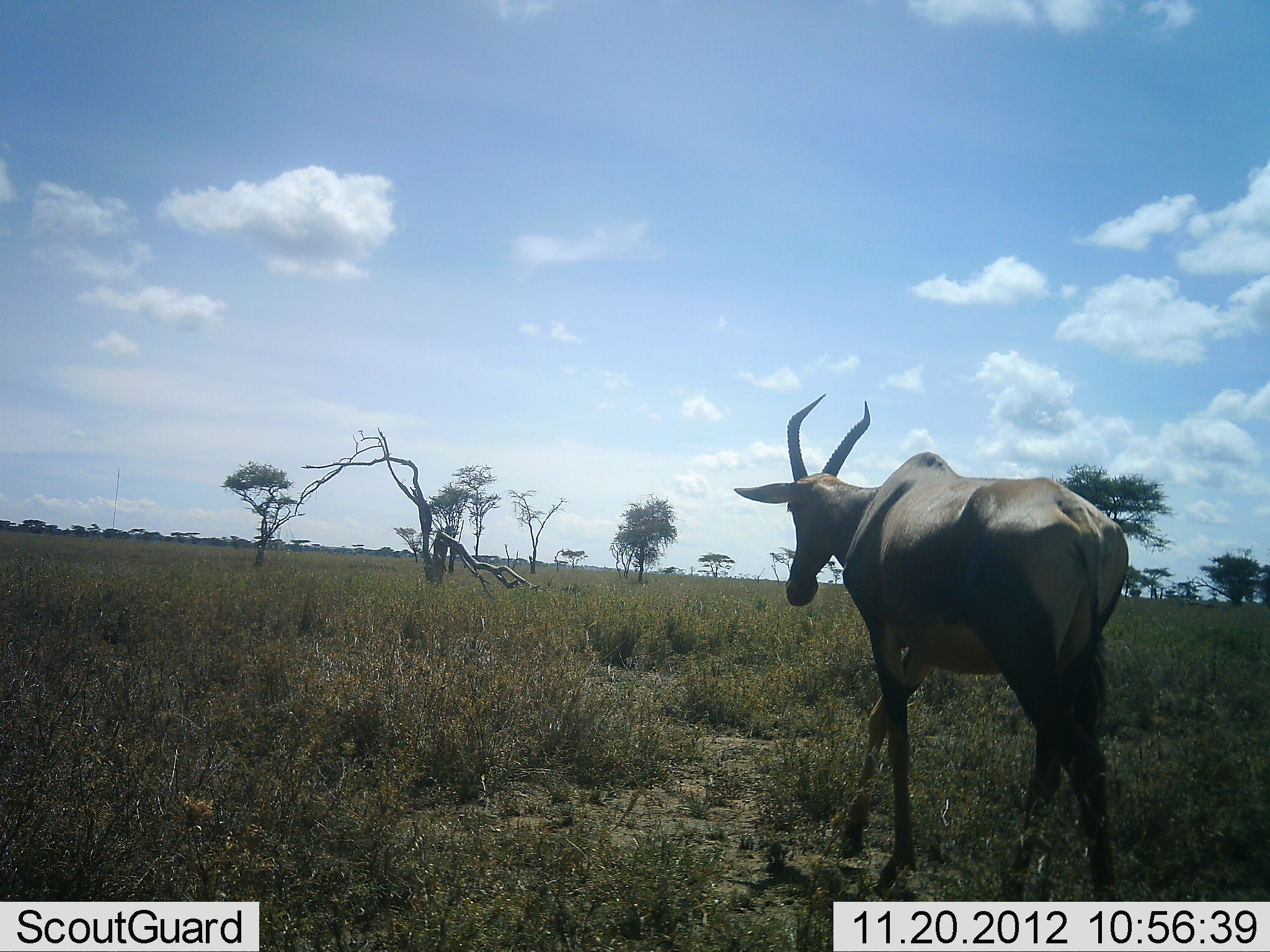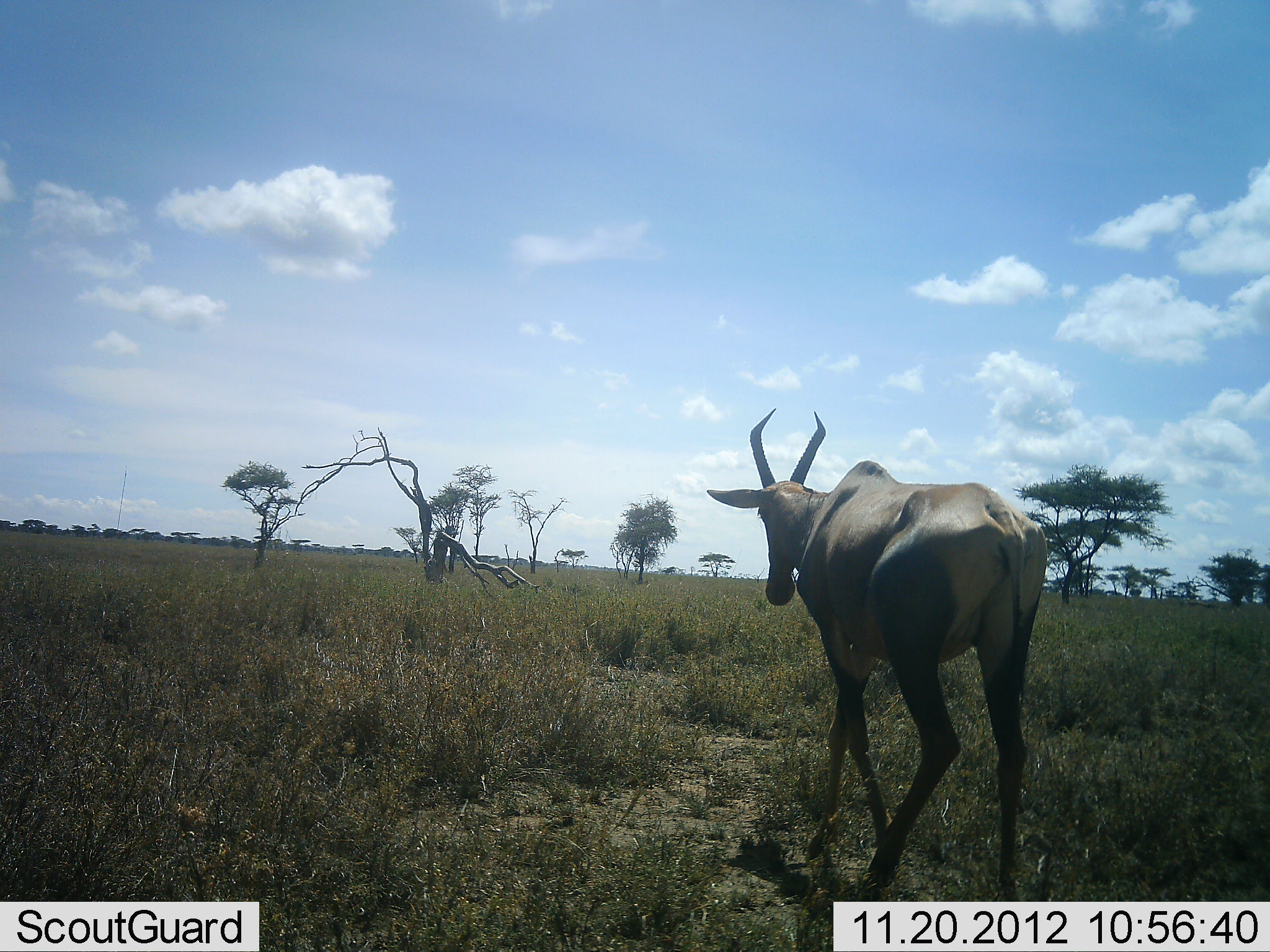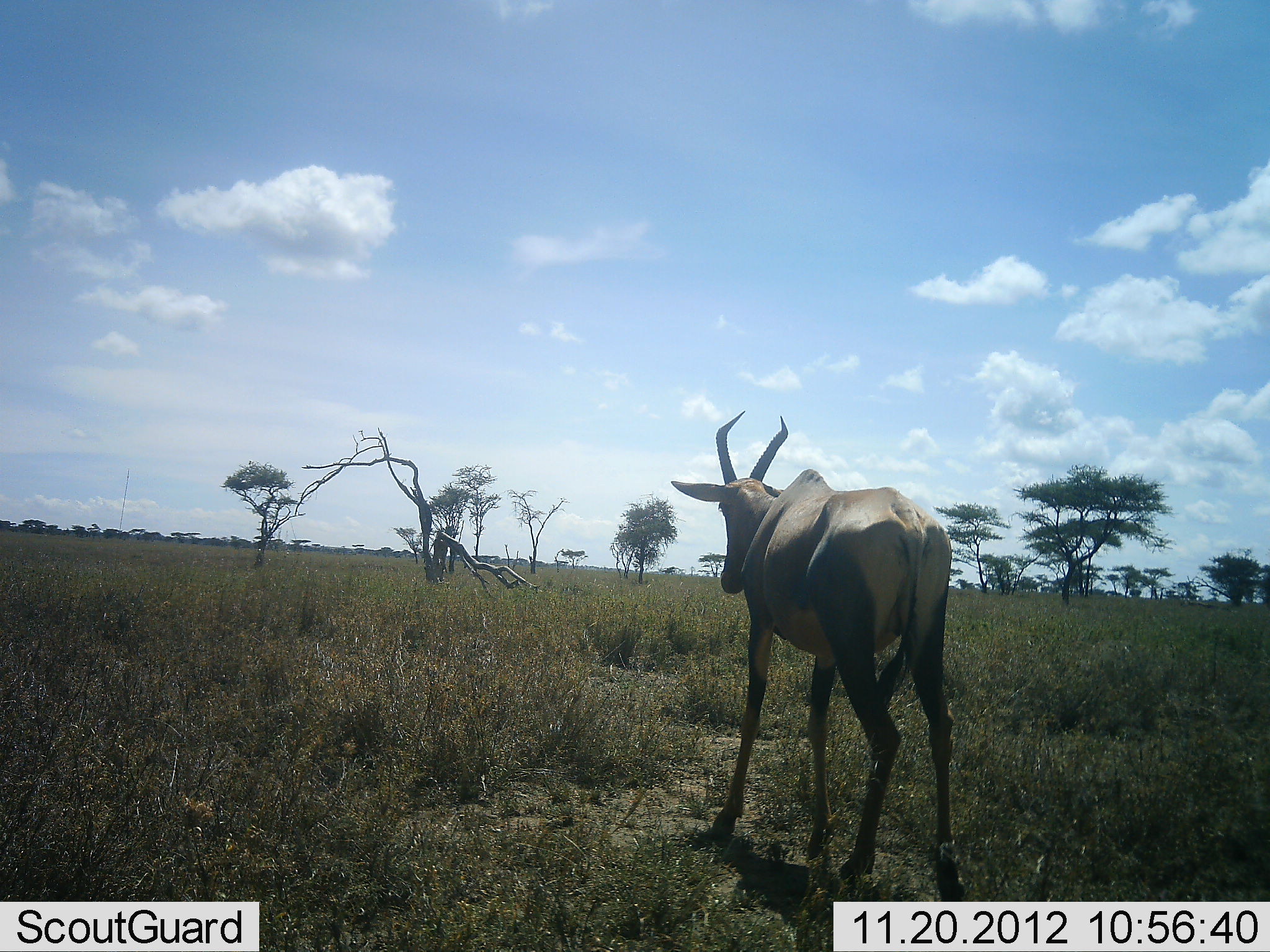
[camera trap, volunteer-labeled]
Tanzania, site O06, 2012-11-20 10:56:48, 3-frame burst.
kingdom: Animalia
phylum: Chordata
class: Mammalia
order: Artiodactyla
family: Bovidae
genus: Damaliscus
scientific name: Damaliscus lunatus jimela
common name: topi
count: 1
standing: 9%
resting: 0%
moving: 100%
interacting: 0%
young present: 0%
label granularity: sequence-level